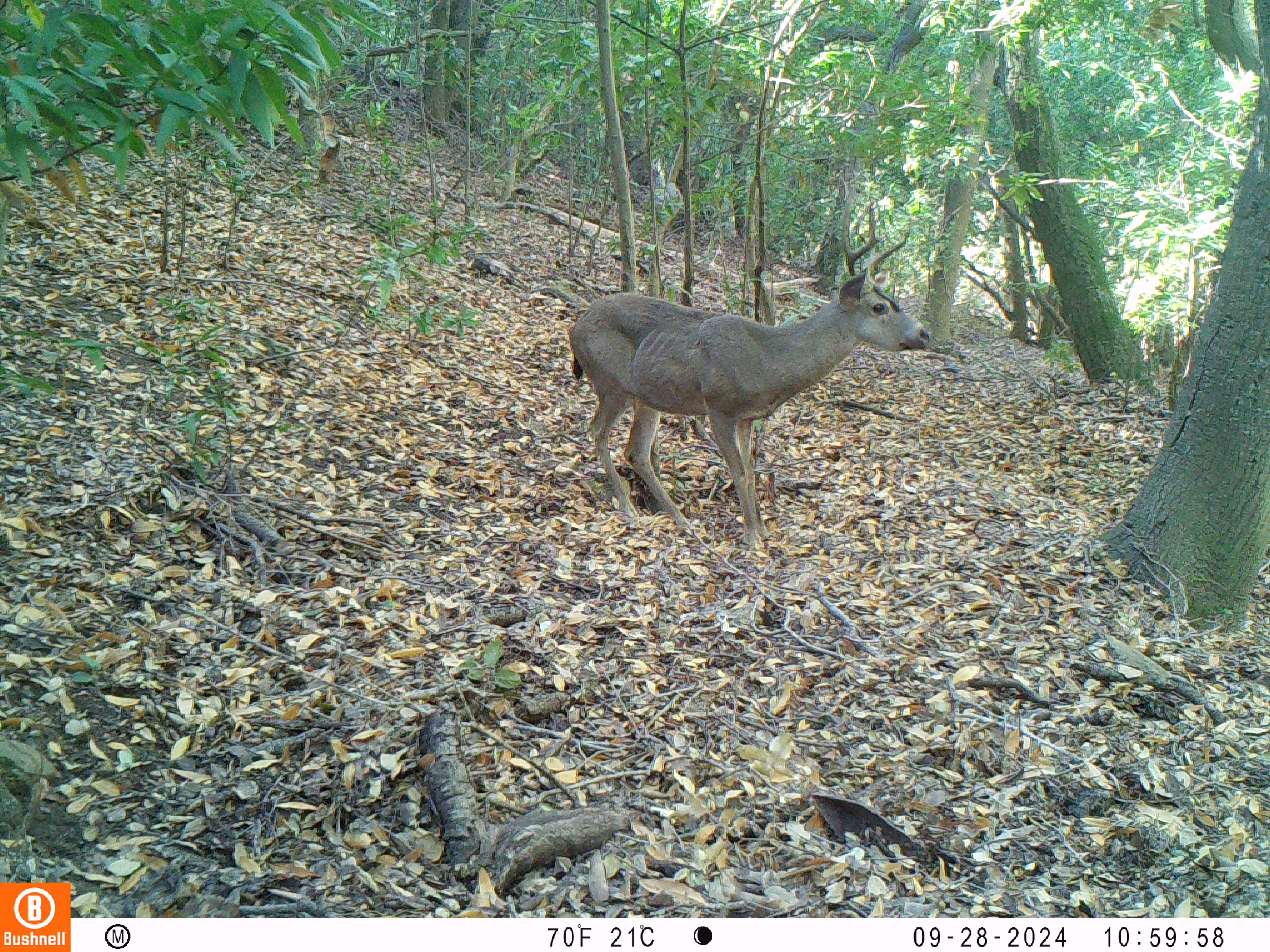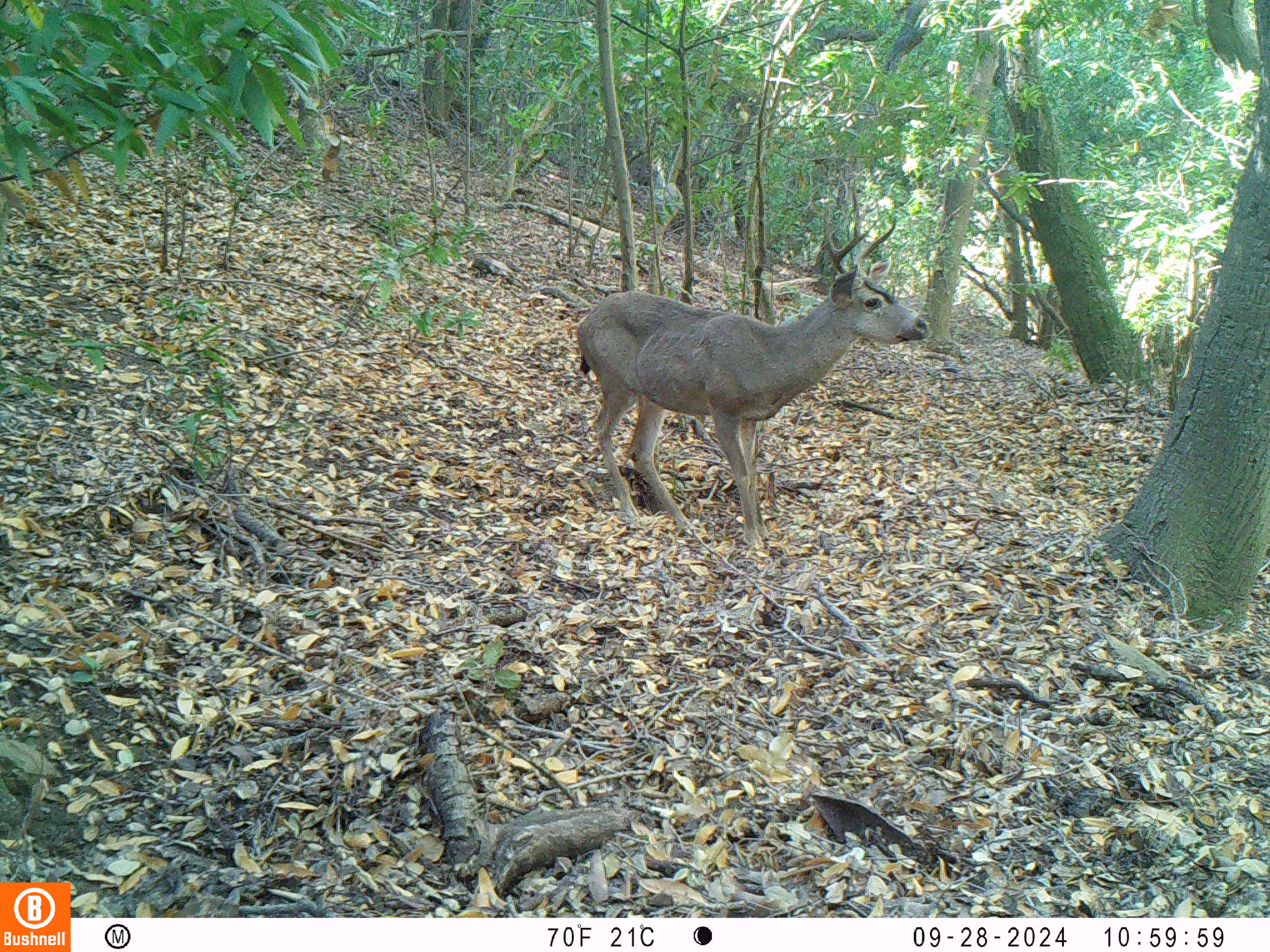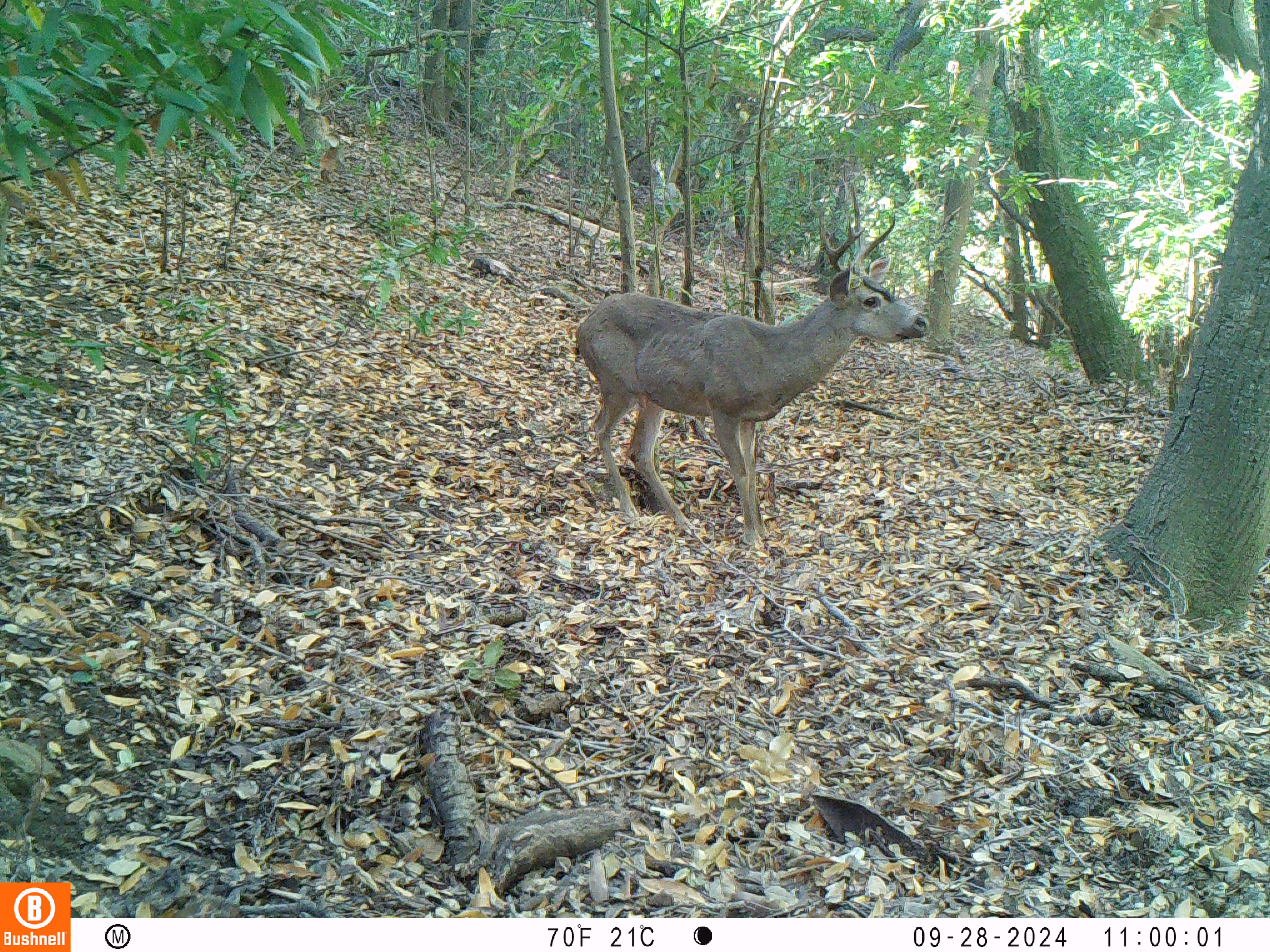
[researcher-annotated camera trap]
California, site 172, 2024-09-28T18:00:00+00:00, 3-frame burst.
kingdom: Animalia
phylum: Chordata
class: Mammalia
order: Artiodactyla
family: Cervidae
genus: Odocoileus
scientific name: Odocoileus hemionus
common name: mule deer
Mule deer (Odocoileus hemionus).